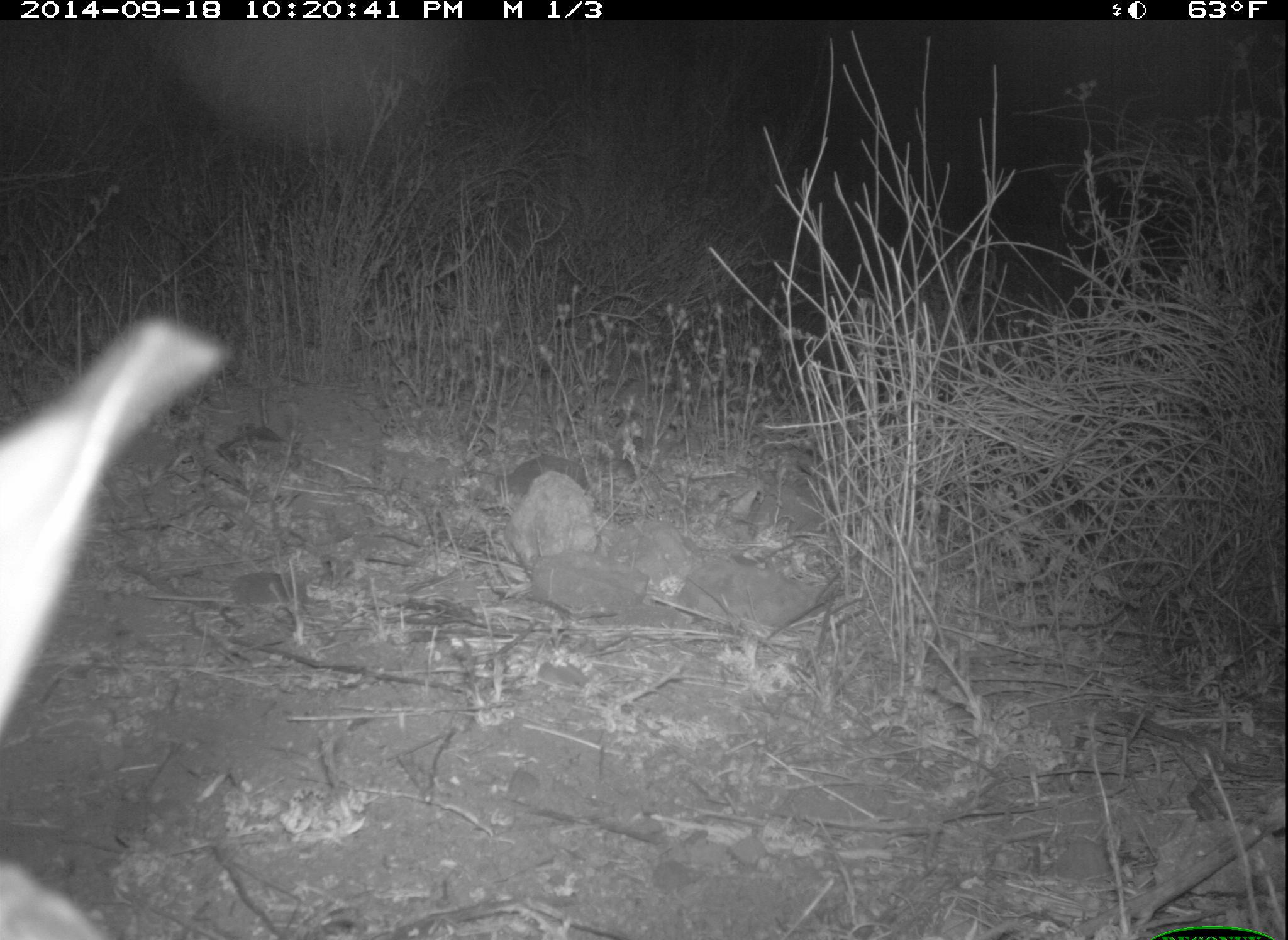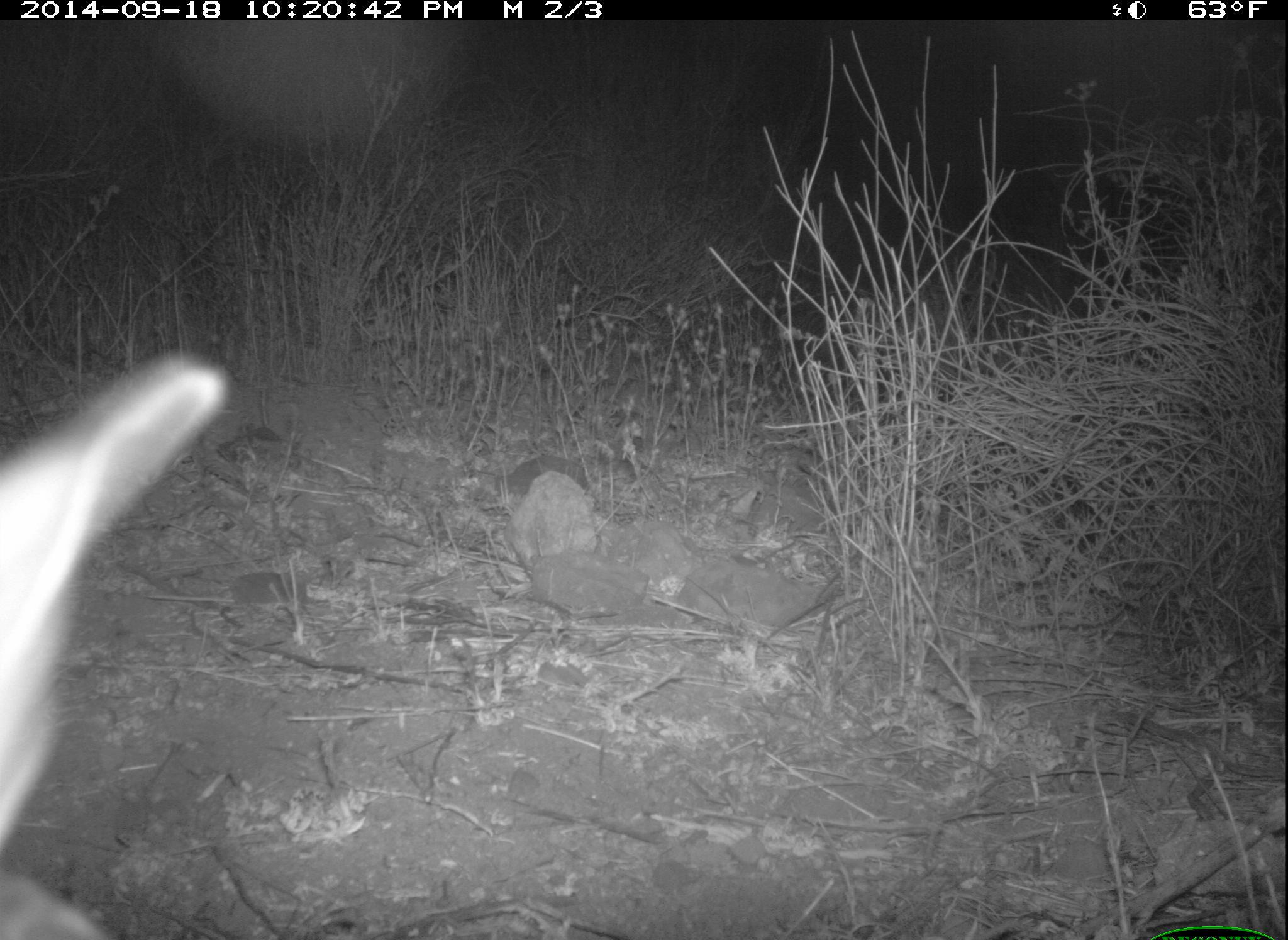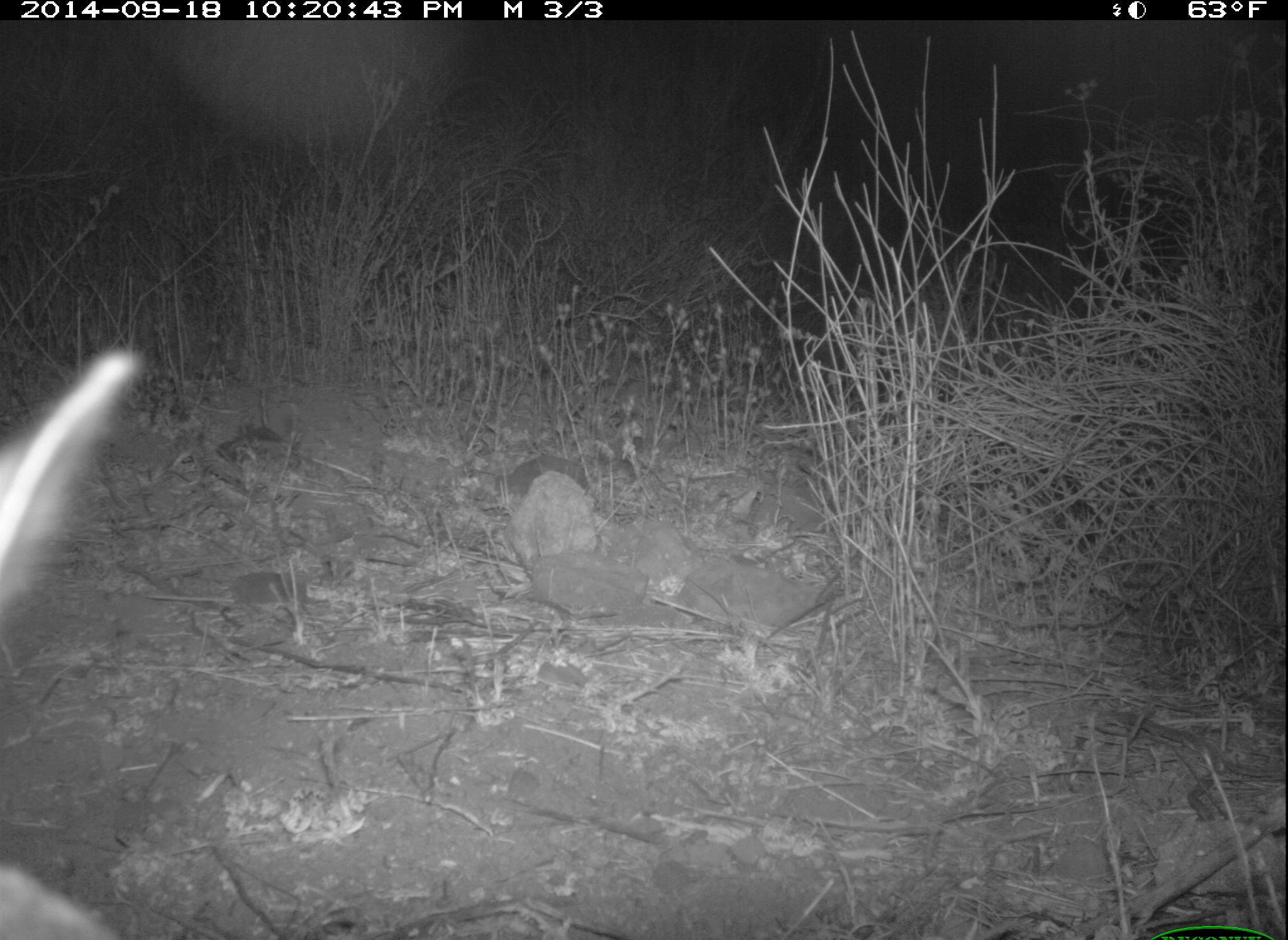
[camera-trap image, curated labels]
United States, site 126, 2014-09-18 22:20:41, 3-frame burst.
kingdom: Animalia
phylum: Chordata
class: Mammalia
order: Lagomorpha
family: Leporidae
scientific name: Leporidae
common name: rabbits and hares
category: rabbit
Rabbit (rabbits and hares) (Leporidae).